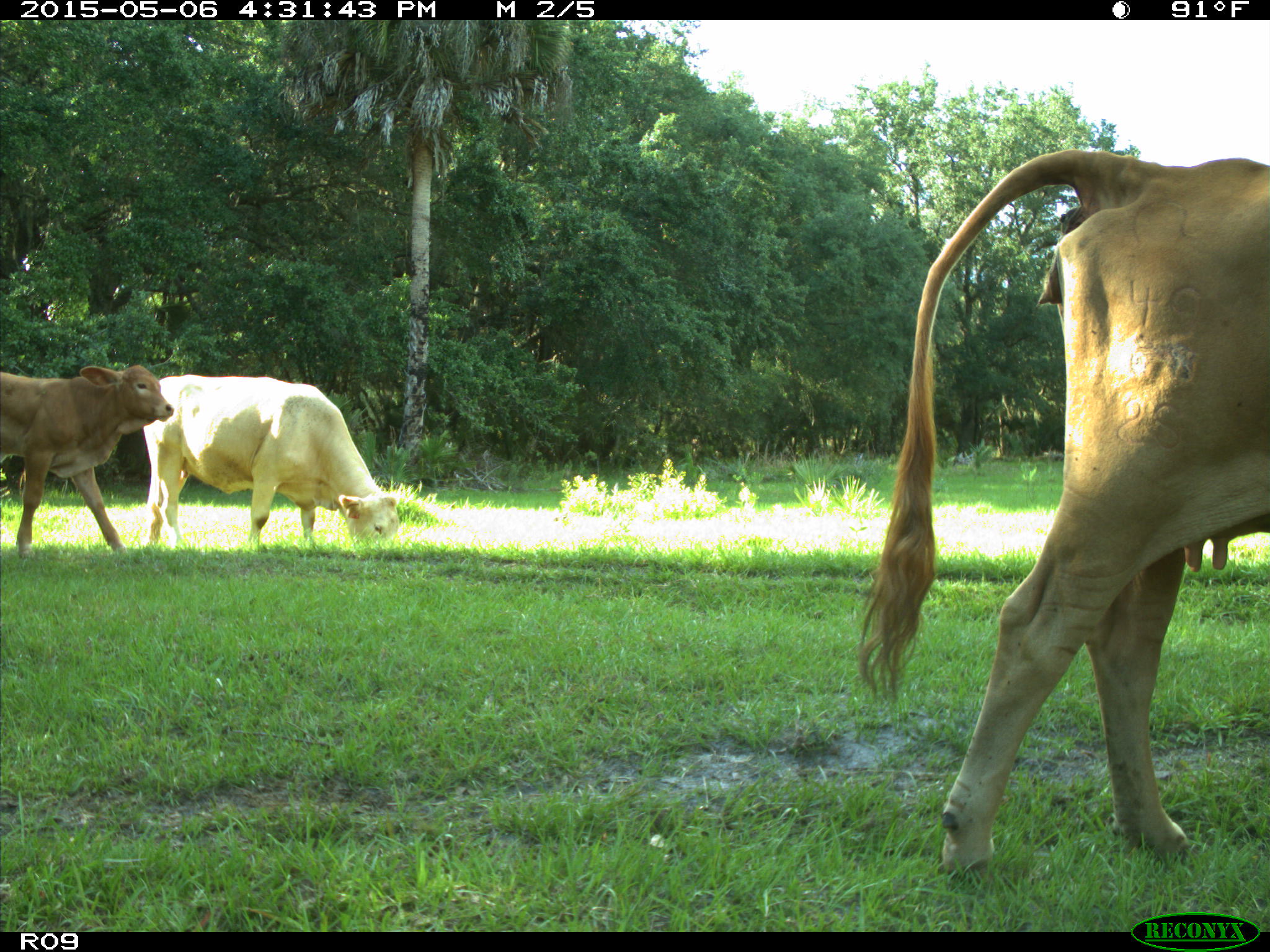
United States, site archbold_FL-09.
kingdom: Animalia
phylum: Chordata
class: Mammalia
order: Artiodactyla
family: Bovidae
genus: Bos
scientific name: Bos taurus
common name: domestic cow